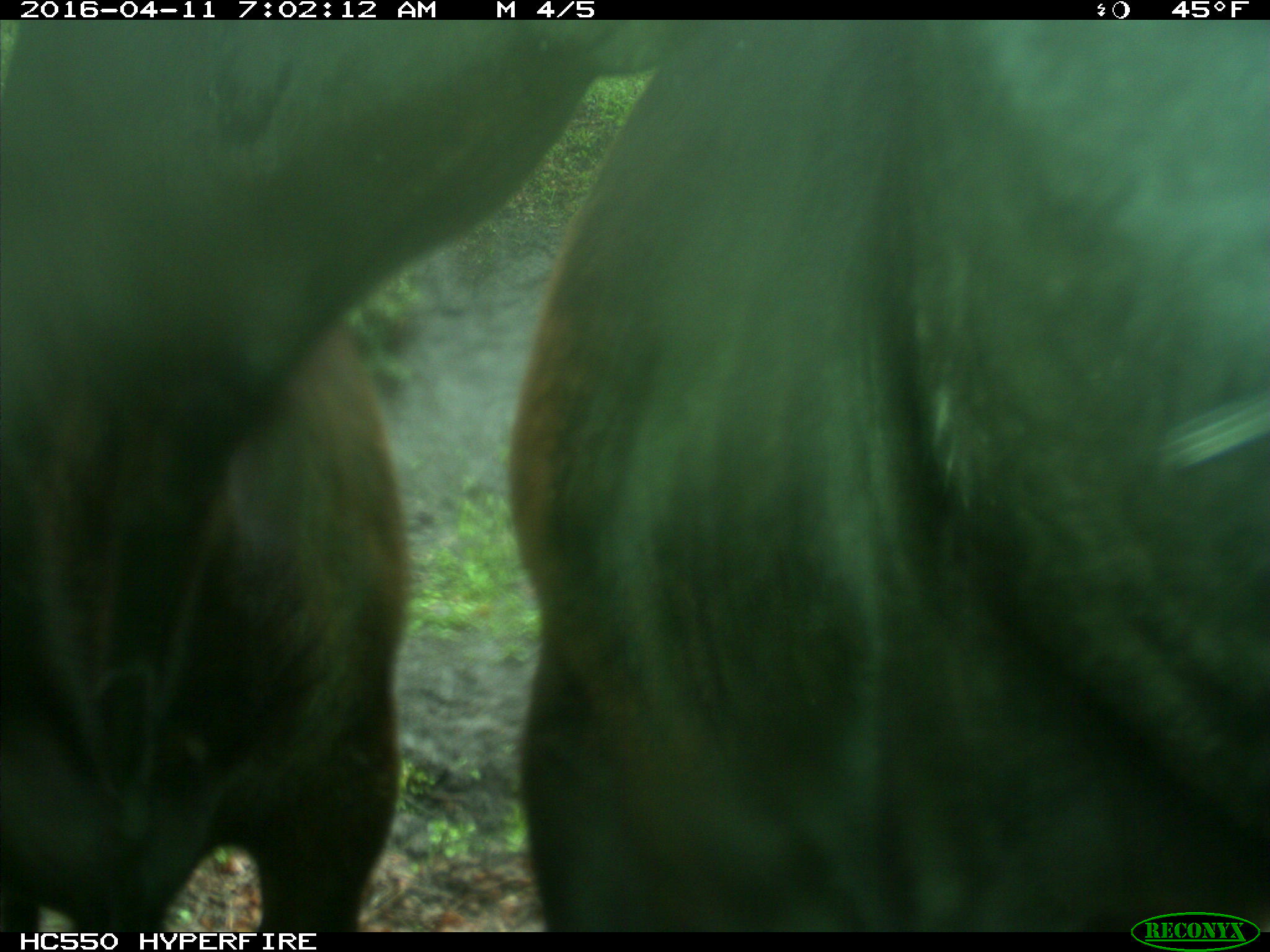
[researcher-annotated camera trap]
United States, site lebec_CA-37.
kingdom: Animalia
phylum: Chordata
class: Mammalia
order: Artiodactyla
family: Bovidae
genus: Bos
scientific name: Bos taurus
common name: domestic cow